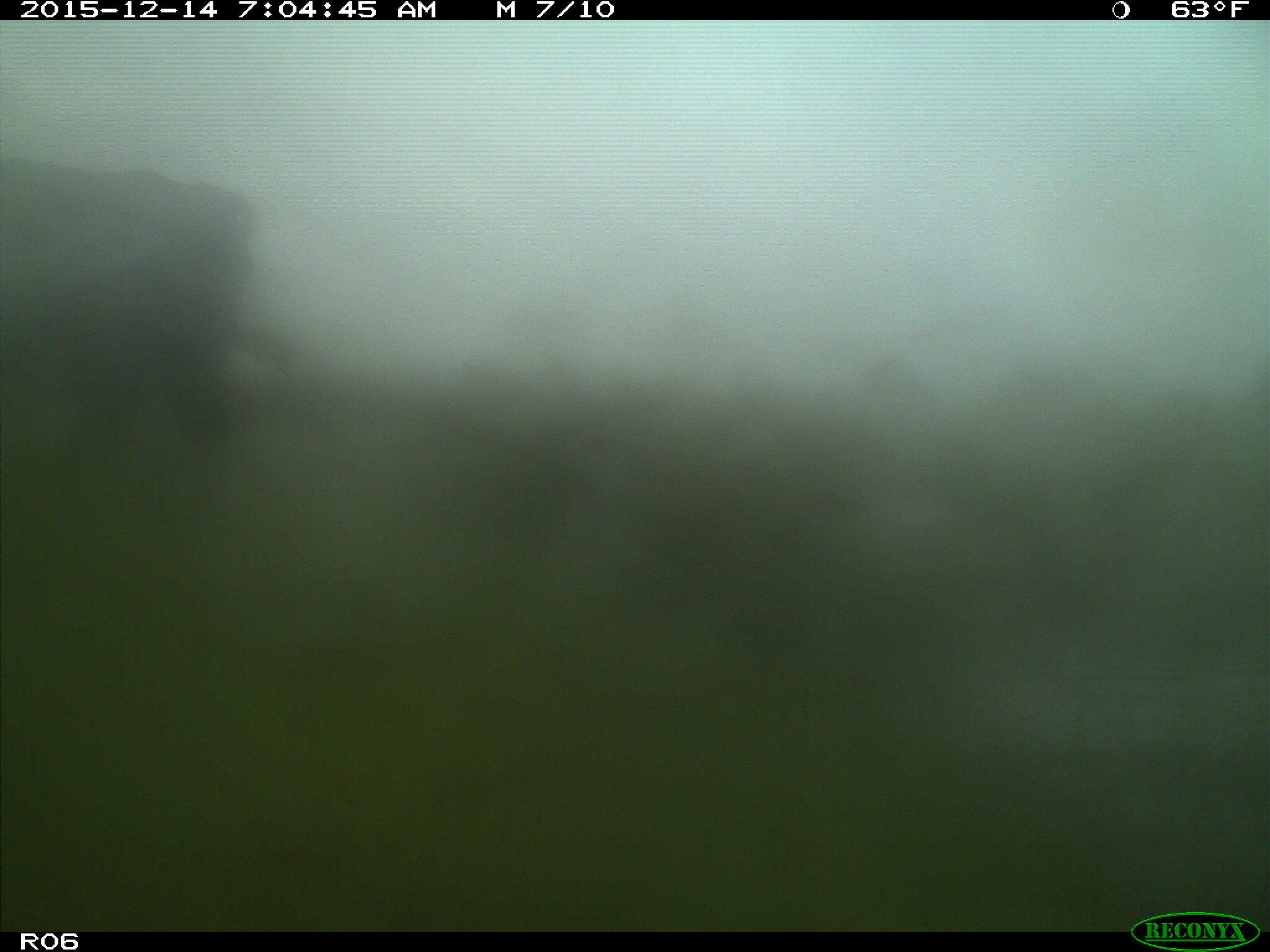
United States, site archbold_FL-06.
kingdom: Animalia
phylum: Chordata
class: Mammalia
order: Artiodactyla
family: Bovidae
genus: Bos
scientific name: Bos taurus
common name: domestic cow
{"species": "Bos taurus (domestic cow)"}